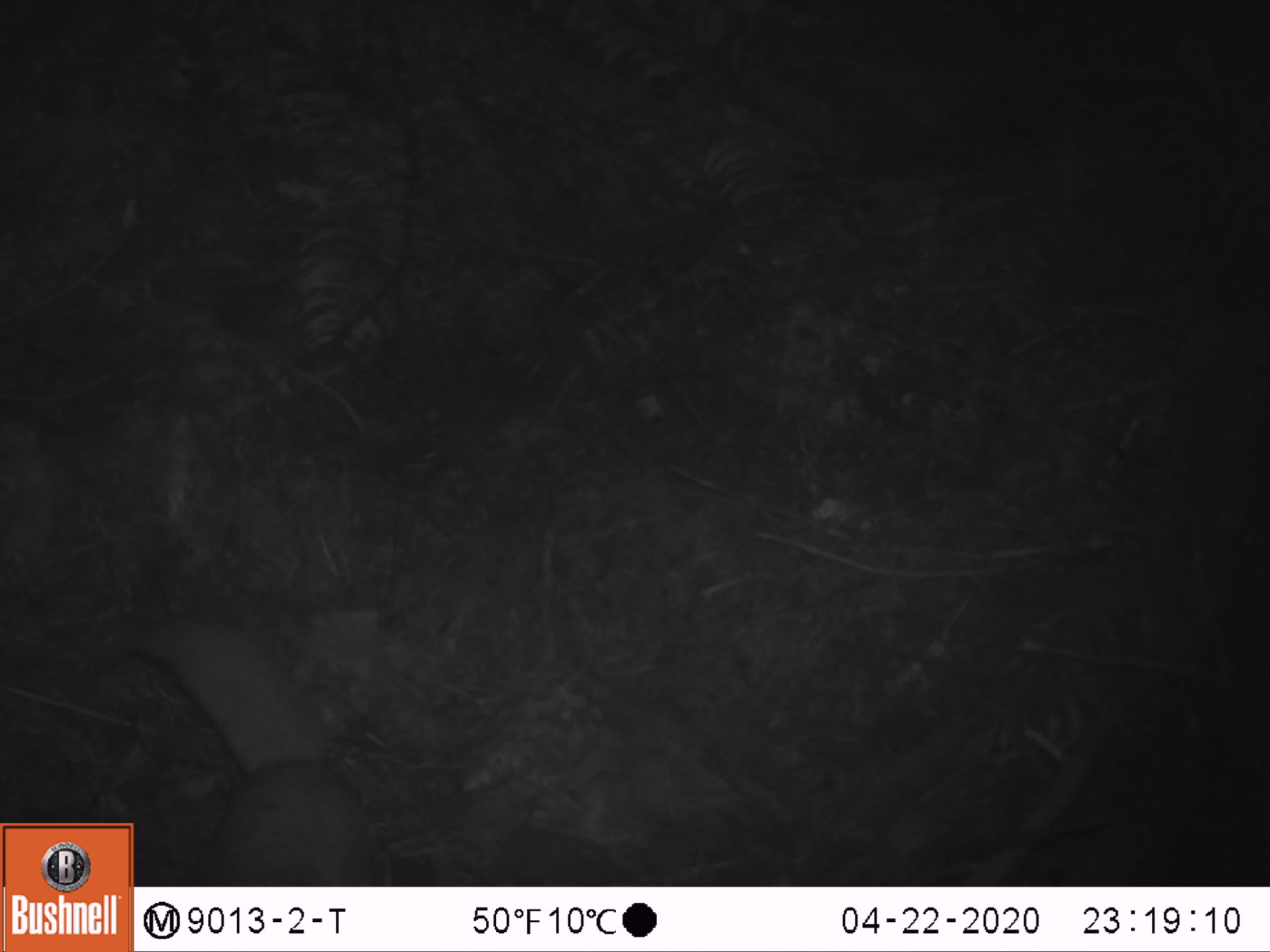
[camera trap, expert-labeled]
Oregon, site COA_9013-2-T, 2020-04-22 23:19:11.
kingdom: Animalia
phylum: Chordata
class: Mammalia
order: Rodentia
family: Sciuridae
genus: Glaucomys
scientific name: Glaucomys oregonensis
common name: humboldt's flying squirrel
Humboldt's flying squirrel (Glaucomys oregonensis).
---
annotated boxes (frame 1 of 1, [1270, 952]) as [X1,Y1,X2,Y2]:
humboldt's flying squirrel: [137,600,397,877]